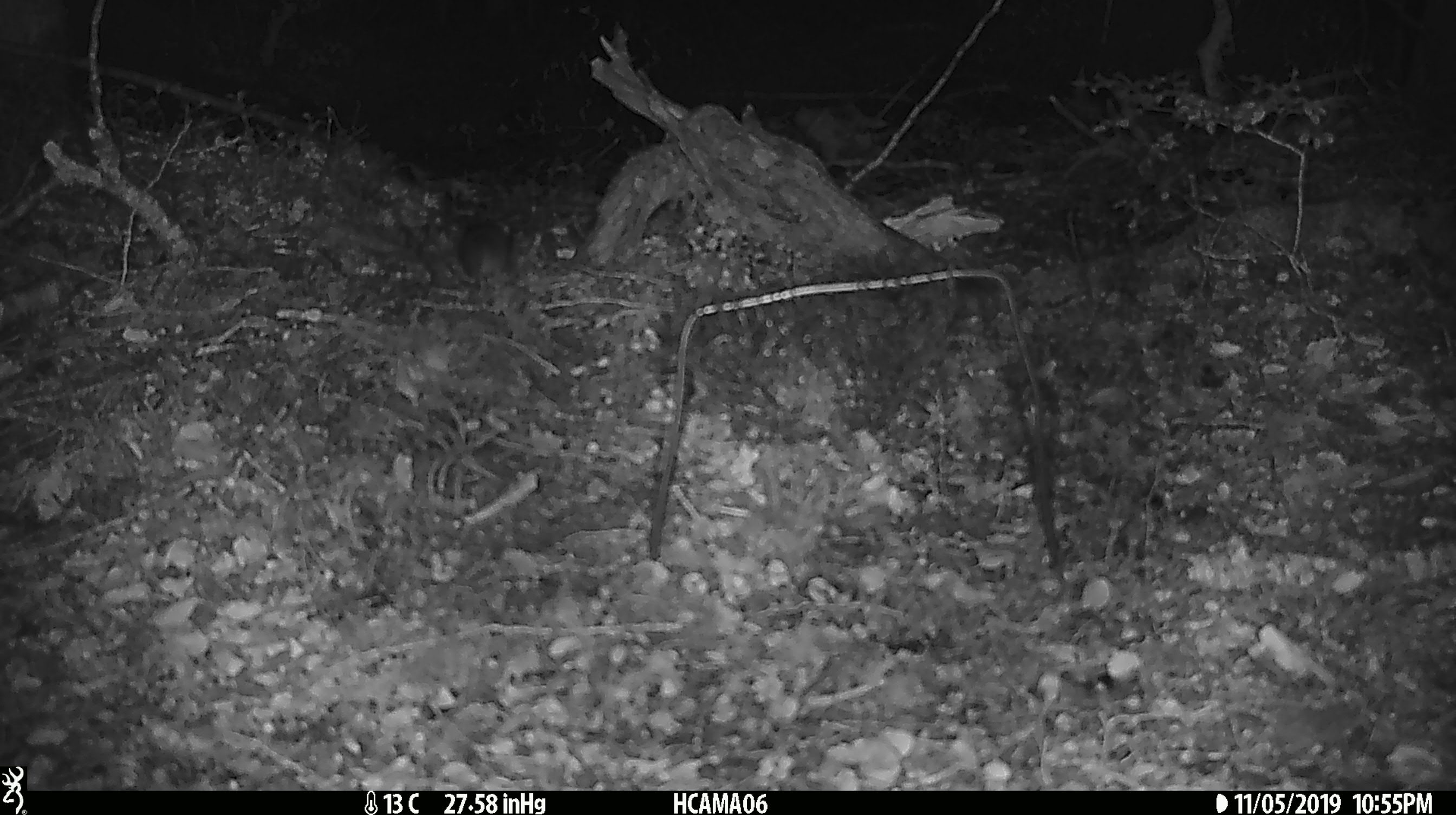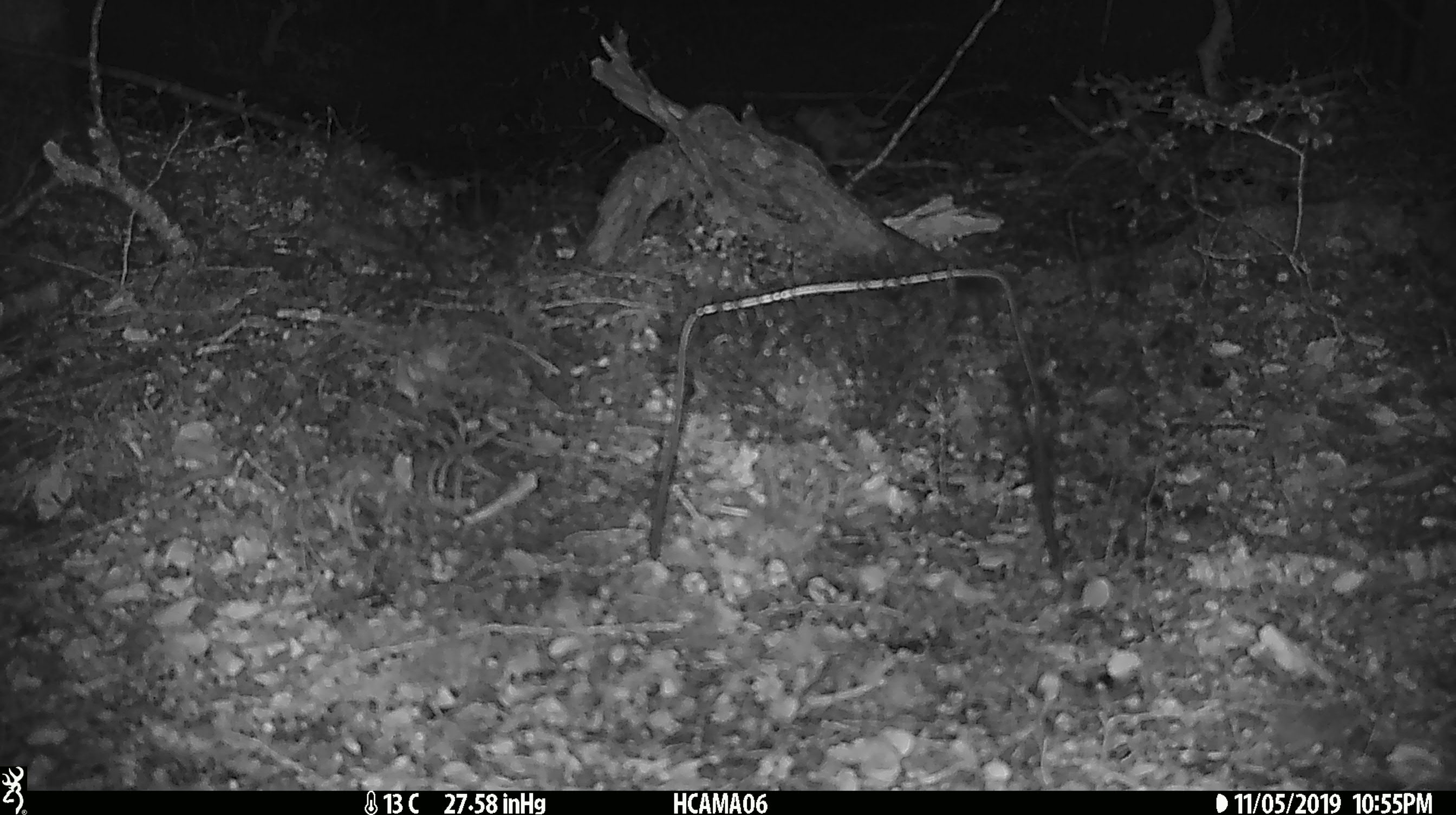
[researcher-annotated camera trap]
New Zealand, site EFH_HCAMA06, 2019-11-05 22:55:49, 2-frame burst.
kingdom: Animalia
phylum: Chordata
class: Mammalia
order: Rodentia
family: Muridae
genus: Mus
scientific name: Mus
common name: mouse